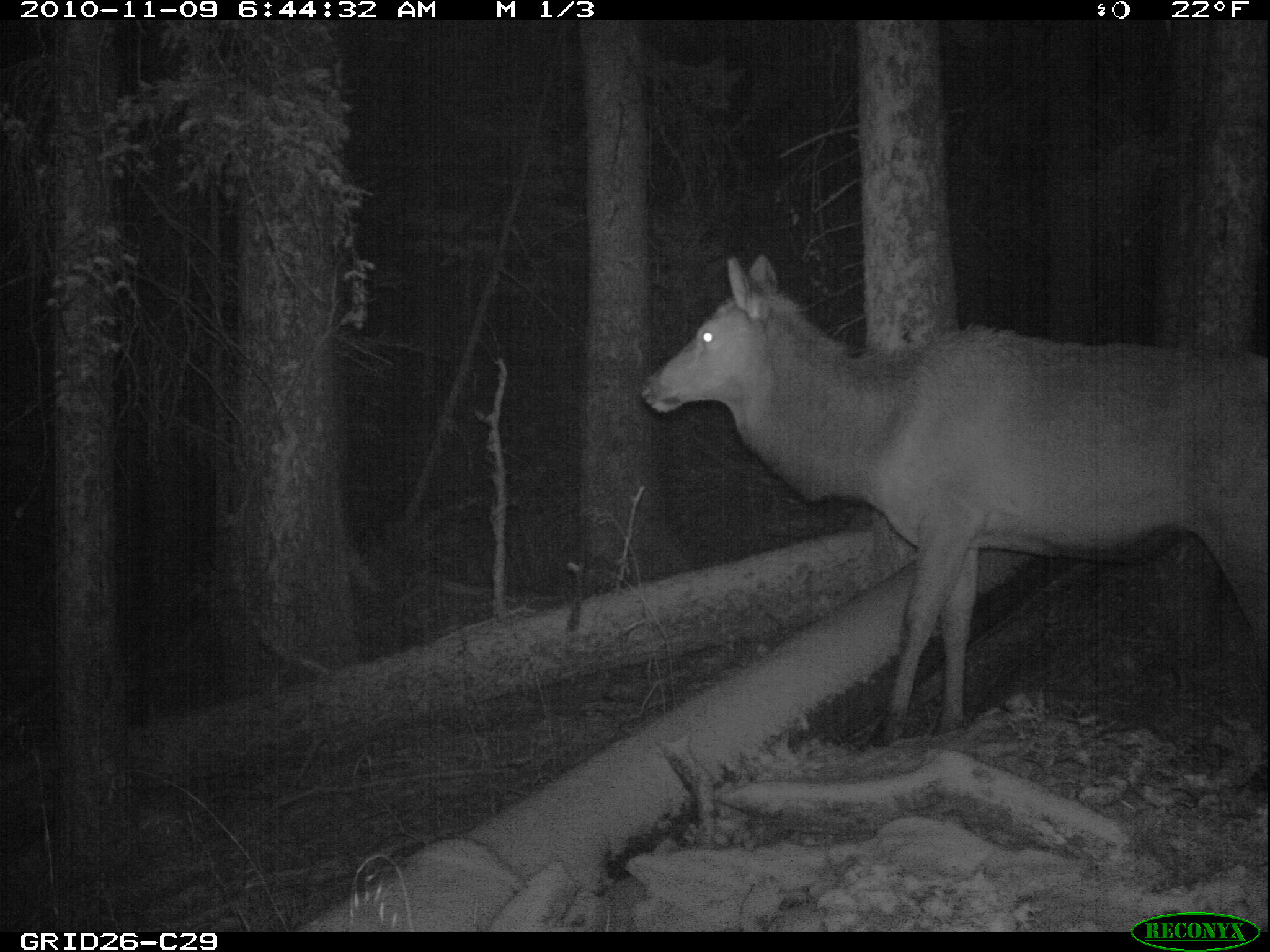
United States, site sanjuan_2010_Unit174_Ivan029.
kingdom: Animalia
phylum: Chordata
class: Mammalia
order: Artiodactyla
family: Cervidae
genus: Cervus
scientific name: Cervus elaphus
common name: red deer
Cervus elaphus (red deer).